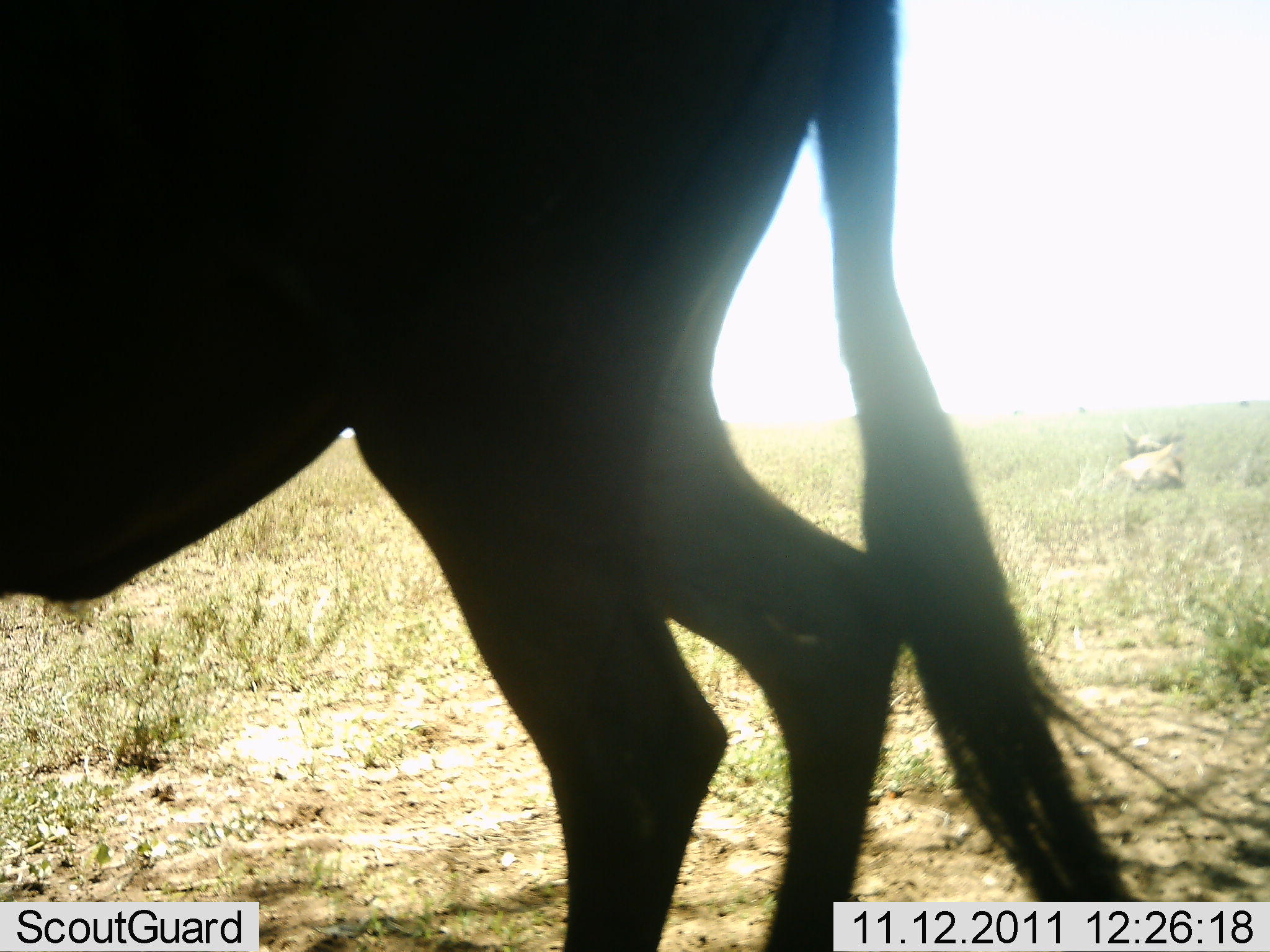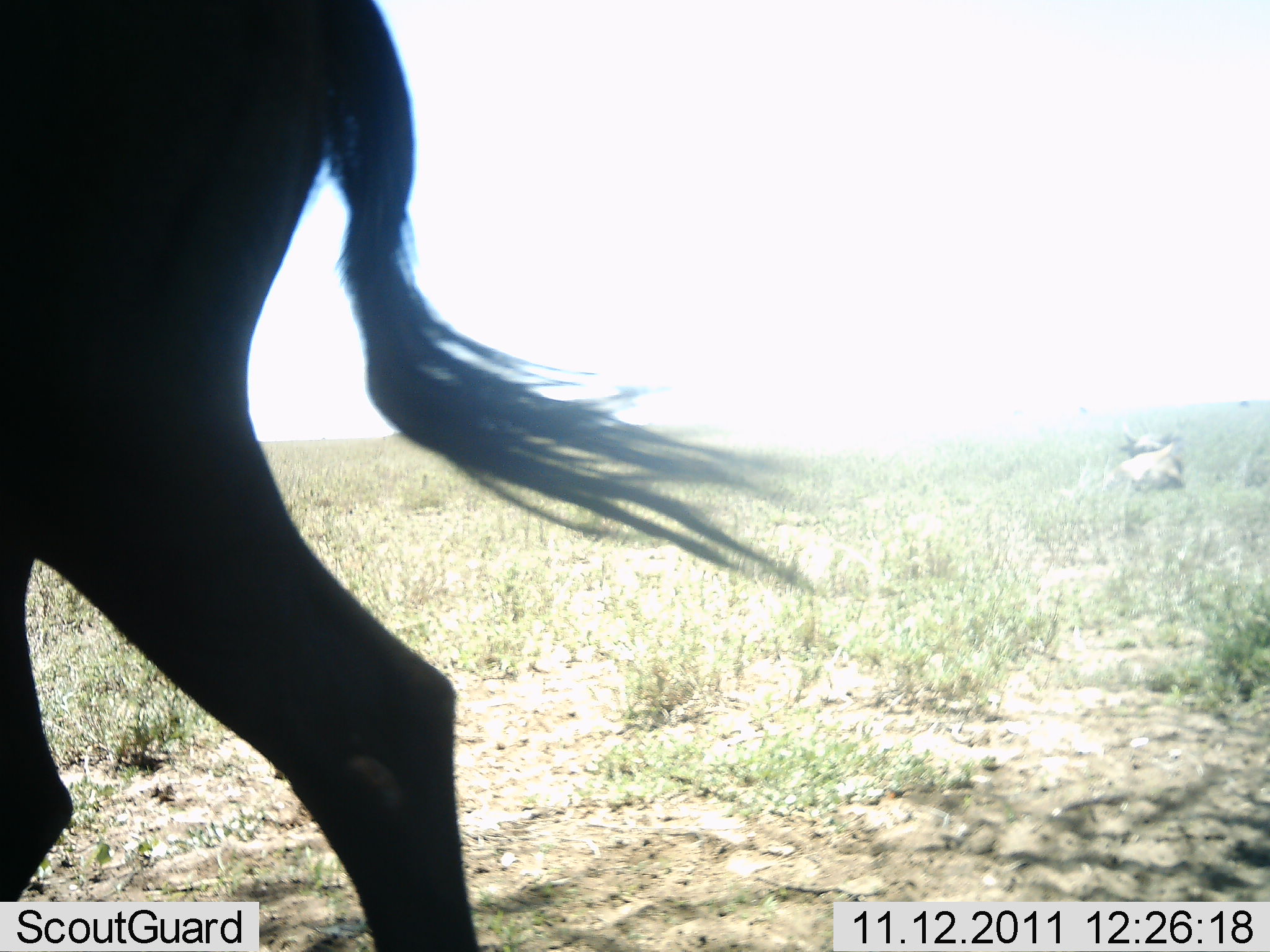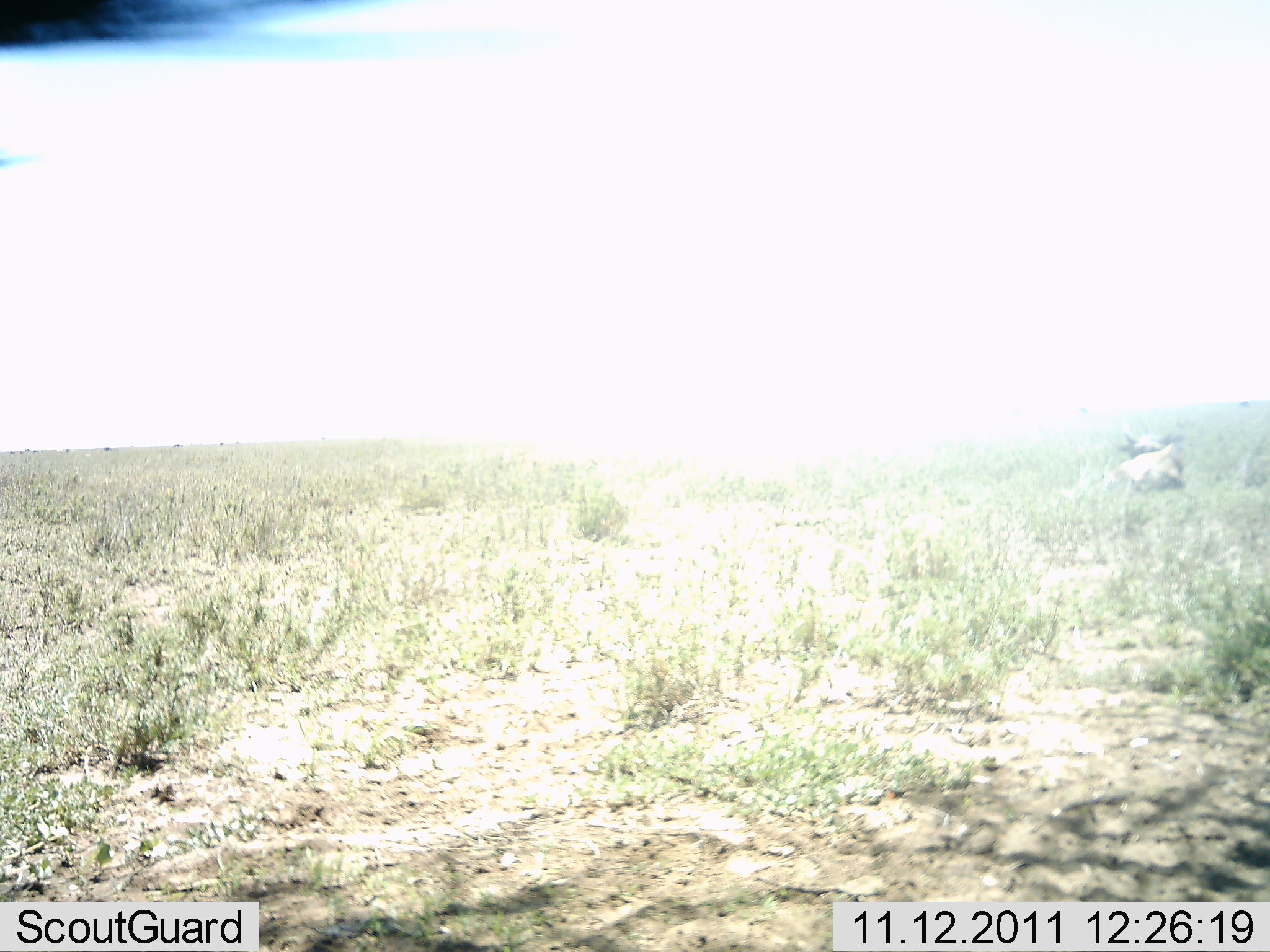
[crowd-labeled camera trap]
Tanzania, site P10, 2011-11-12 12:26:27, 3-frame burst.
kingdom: Animalia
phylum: Chordata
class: Mammalia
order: Artiodactyla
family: Bovidae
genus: Connochaetes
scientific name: Connochaetes taurinus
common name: blue wildebeest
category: wildebeest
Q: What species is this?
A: Wildebeest (blue wildebeest) (Connochaetes taurinus).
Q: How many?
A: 1.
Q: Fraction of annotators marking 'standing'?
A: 0%.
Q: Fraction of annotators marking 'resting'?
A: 20%.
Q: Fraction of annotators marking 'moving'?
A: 90%.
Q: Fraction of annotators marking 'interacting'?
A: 0%.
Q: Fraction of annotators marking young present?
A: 0%.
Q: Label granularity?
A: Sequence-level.